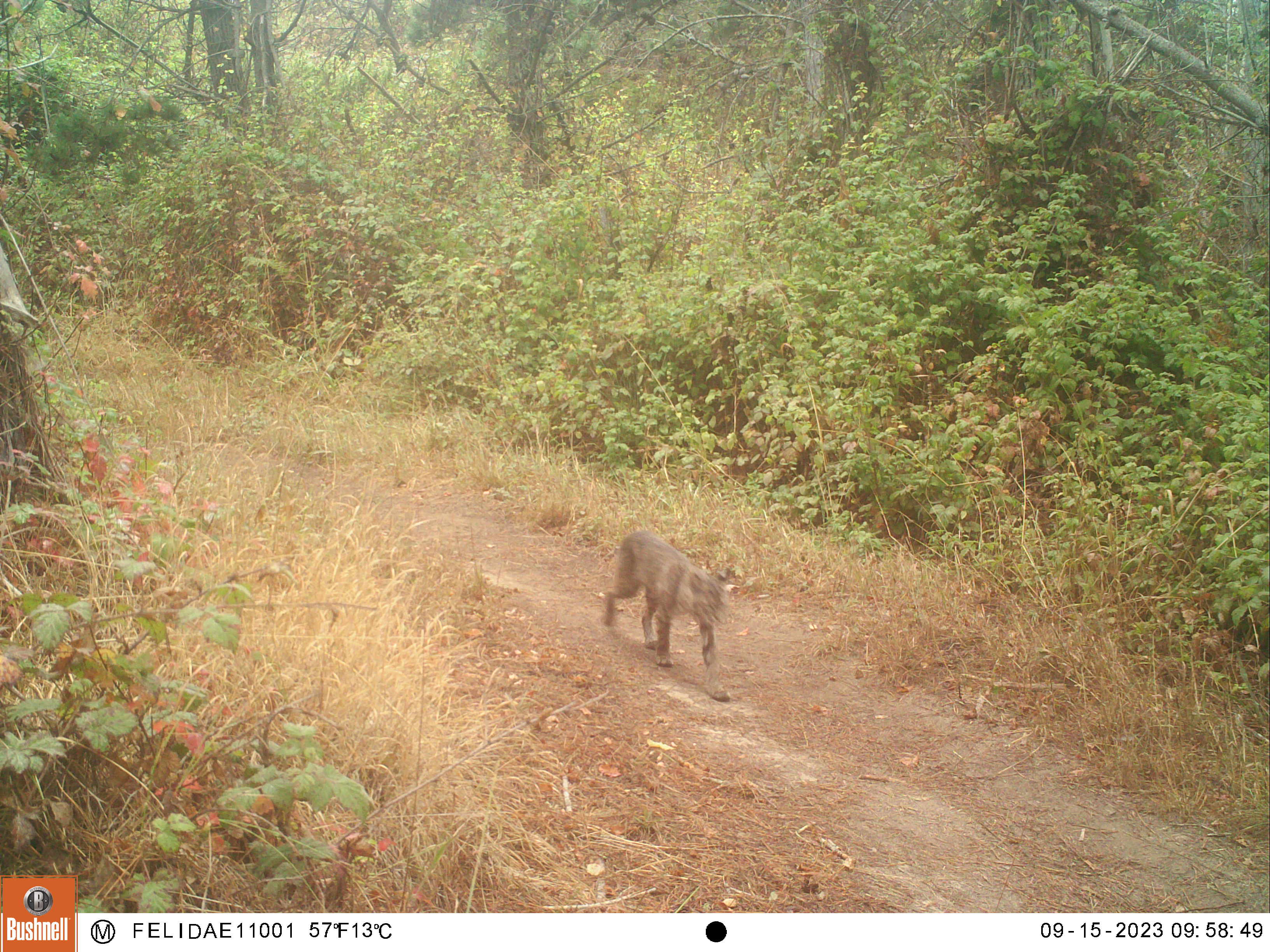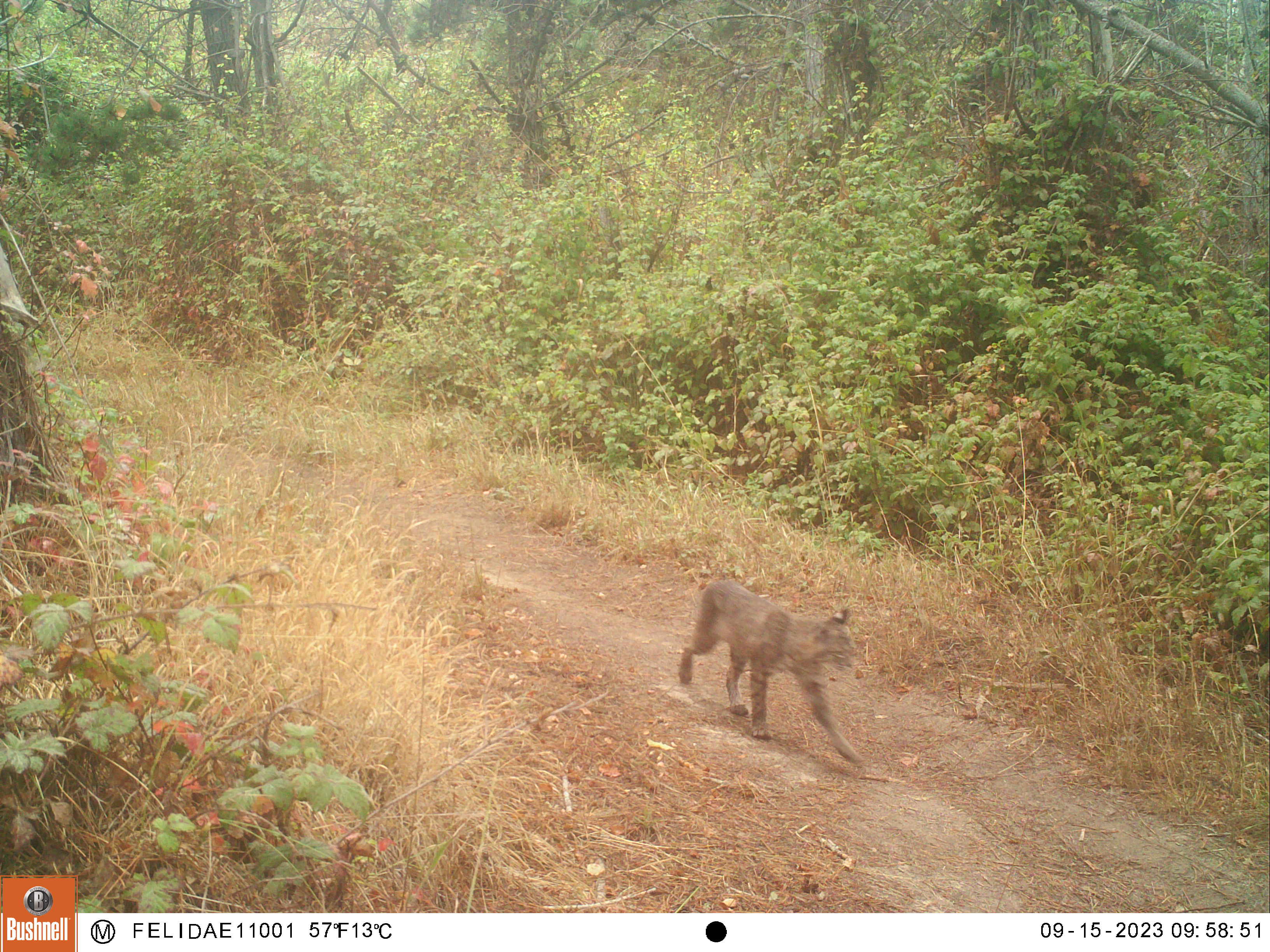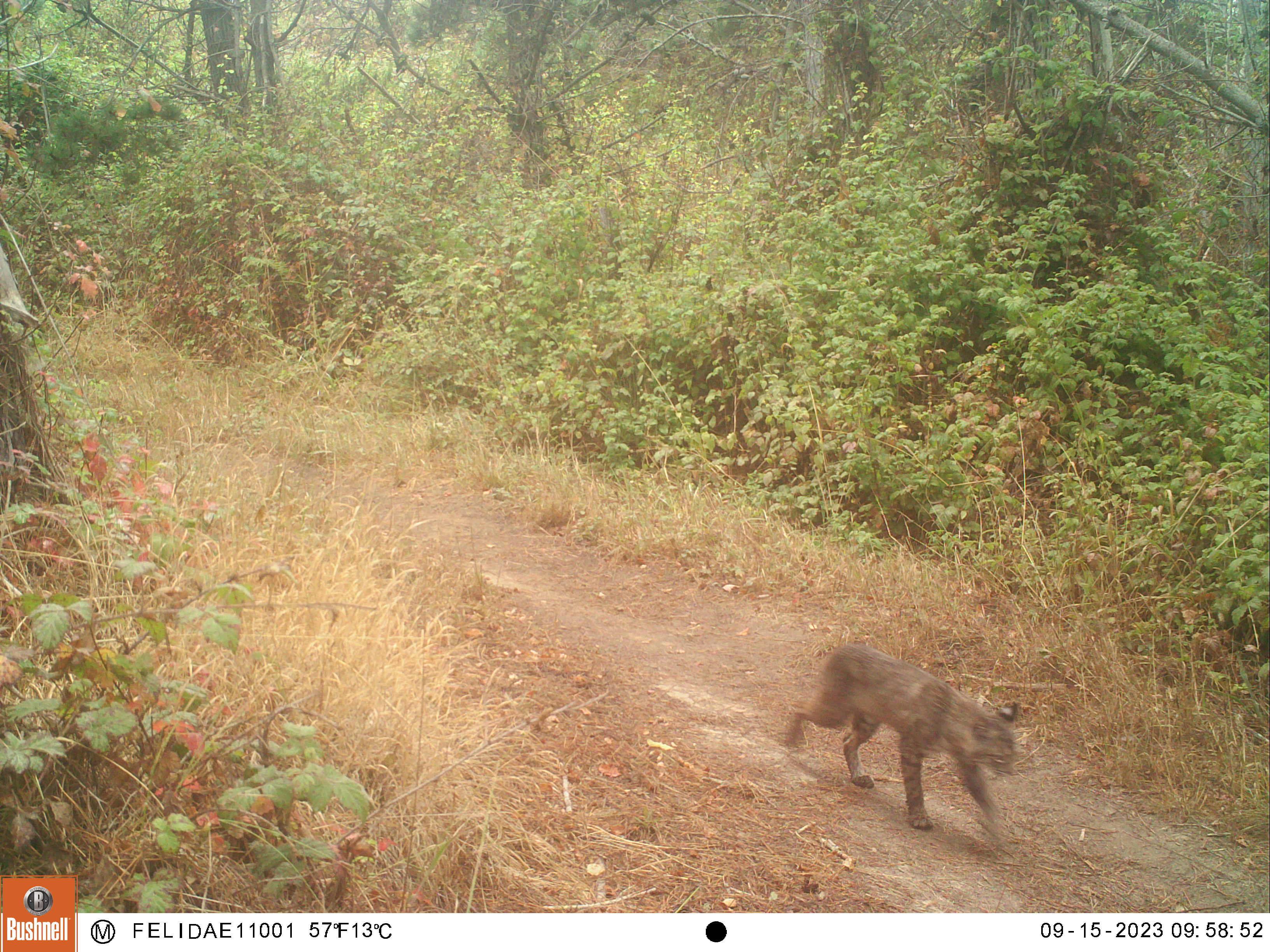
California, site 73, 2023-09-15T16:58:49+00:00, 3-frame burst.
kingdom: Animalia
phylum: Chordata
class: Mammalia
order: Carnivora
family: Felidae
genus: Lynx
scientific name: Lynx rufus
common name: bobcat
Bobcat (Lynx rufus).